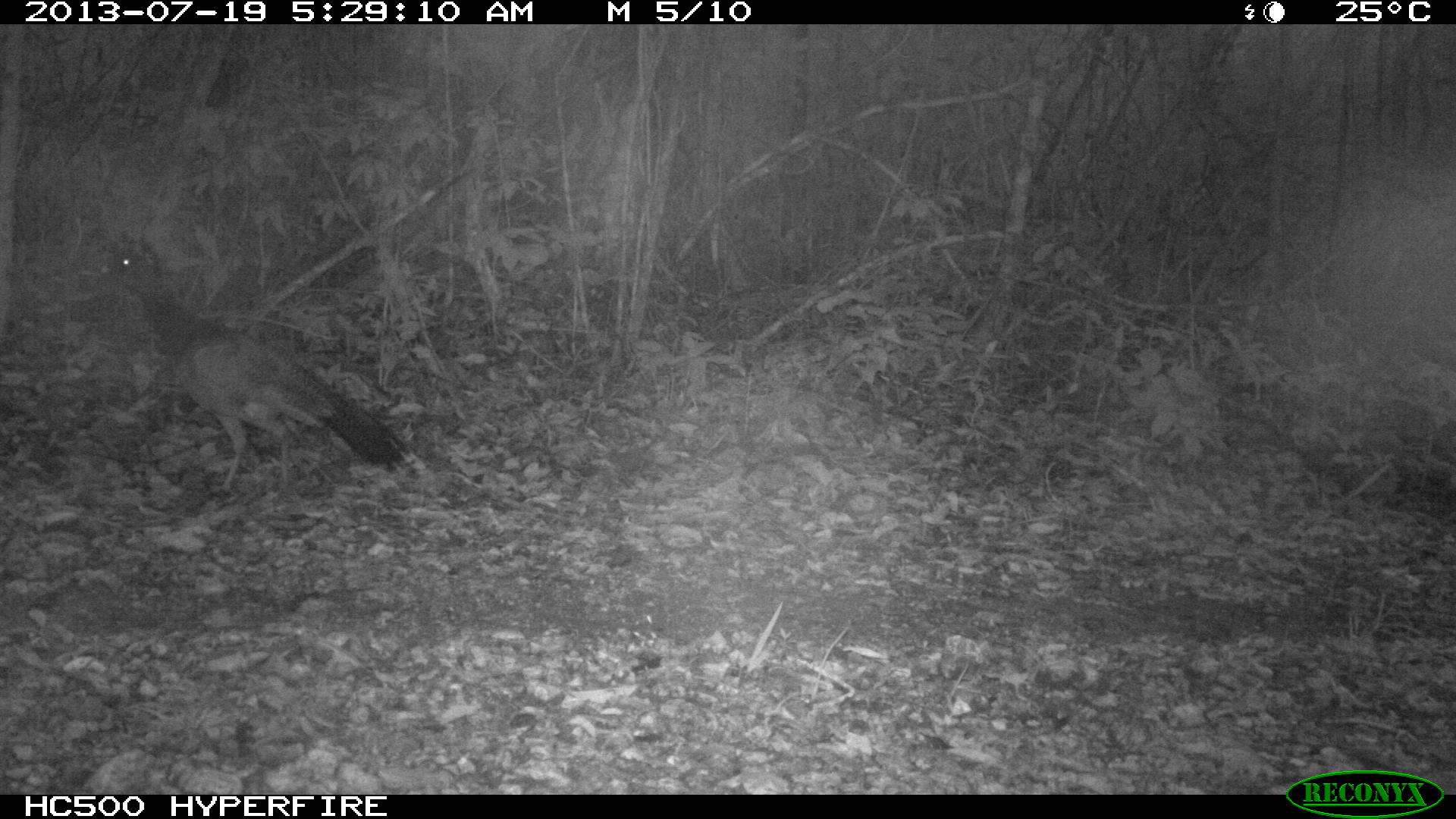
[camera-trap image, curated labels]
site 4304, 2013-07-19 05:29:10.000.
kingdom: Animalia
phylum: Chordata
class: Aves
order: Galliformes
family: Cracidae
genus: Crax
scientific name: Crax rubra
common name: great curassow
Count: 1.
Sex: female.